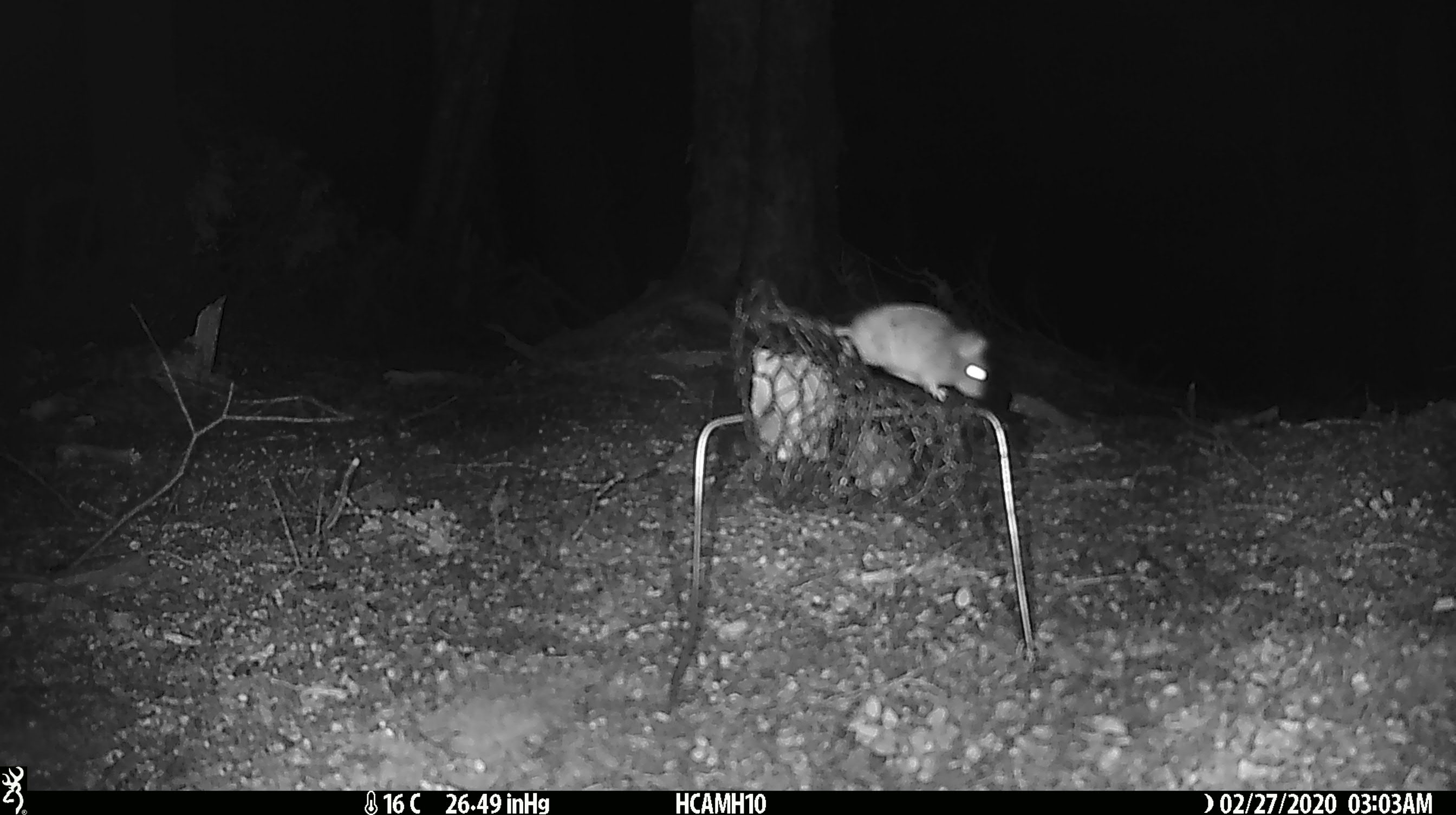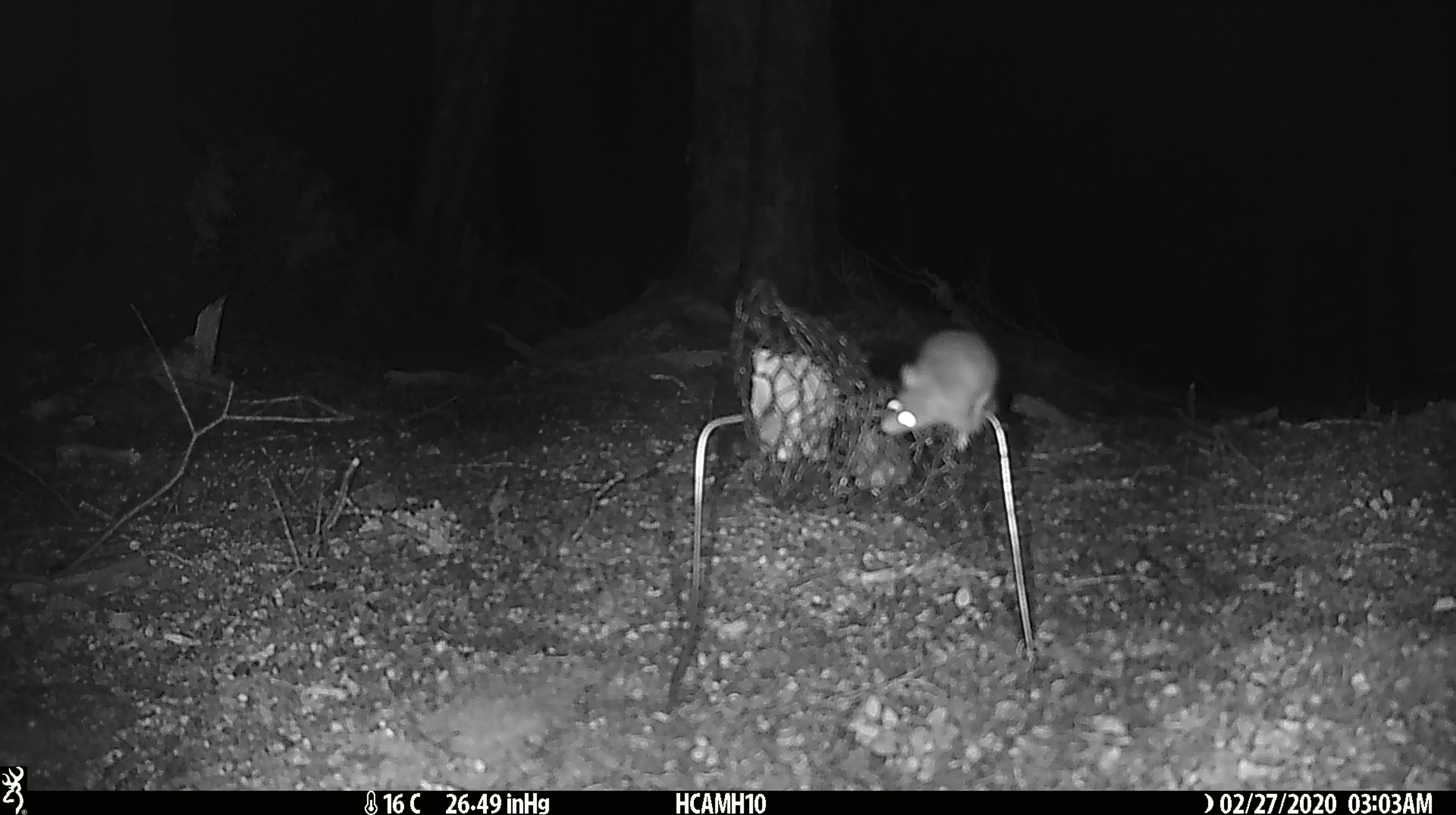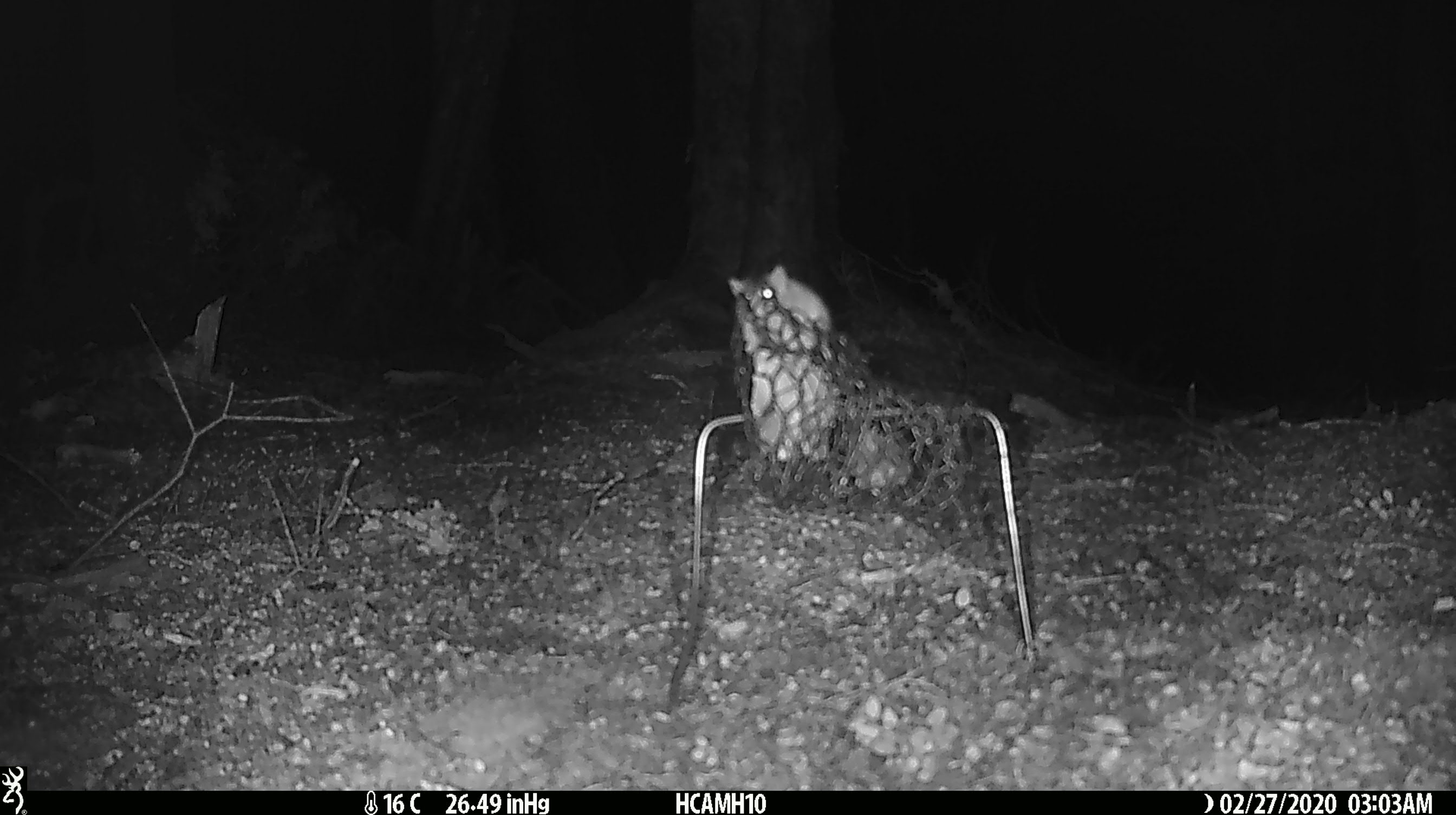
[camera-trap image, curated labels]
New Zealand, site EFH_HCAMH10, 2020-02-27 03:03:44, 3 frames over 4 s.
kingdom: Animalia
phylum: Chordata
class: Mammalia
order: Rodentia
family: Muridae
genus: Mus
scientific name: Mus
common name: mouse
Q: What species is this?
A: Mouse (Mus).